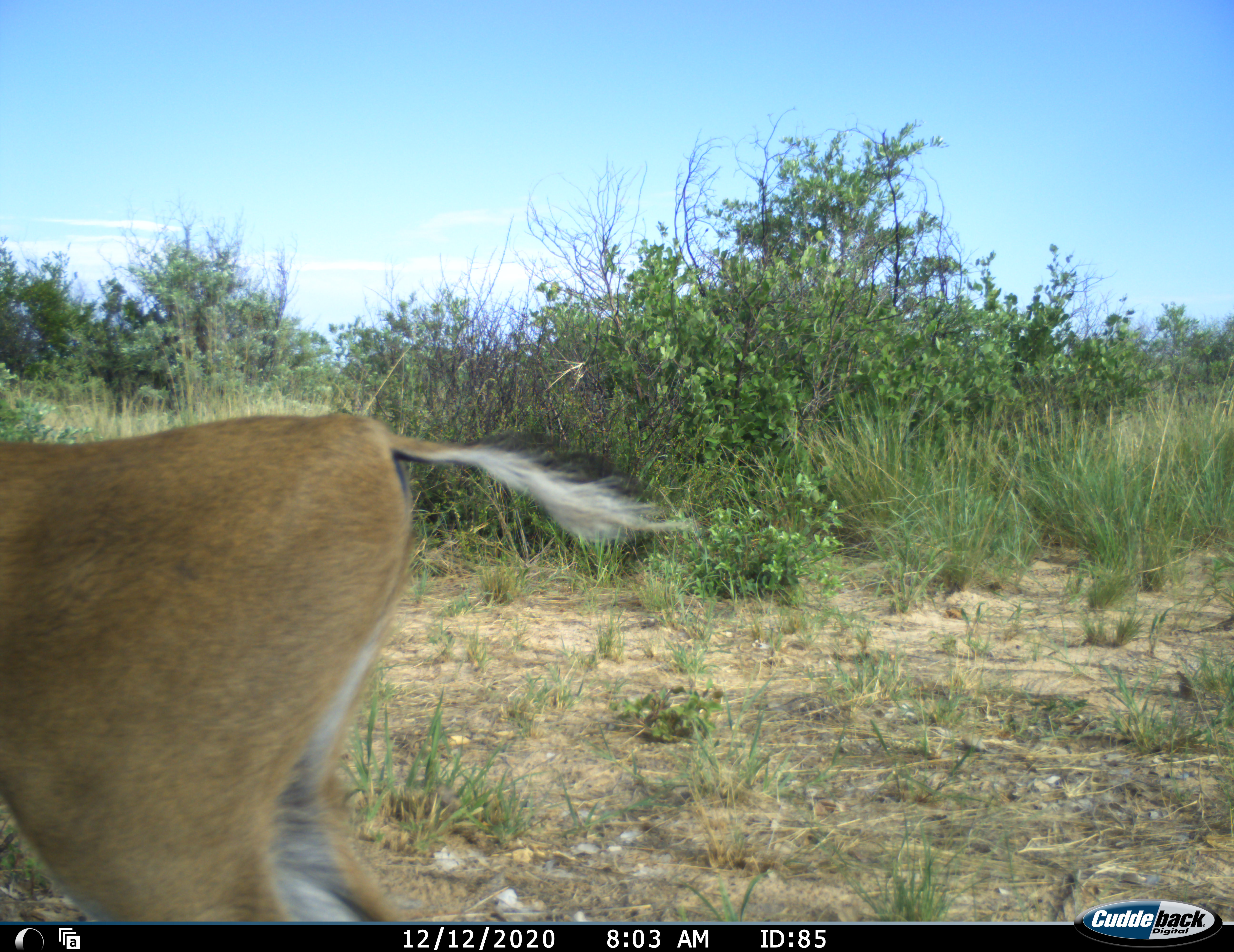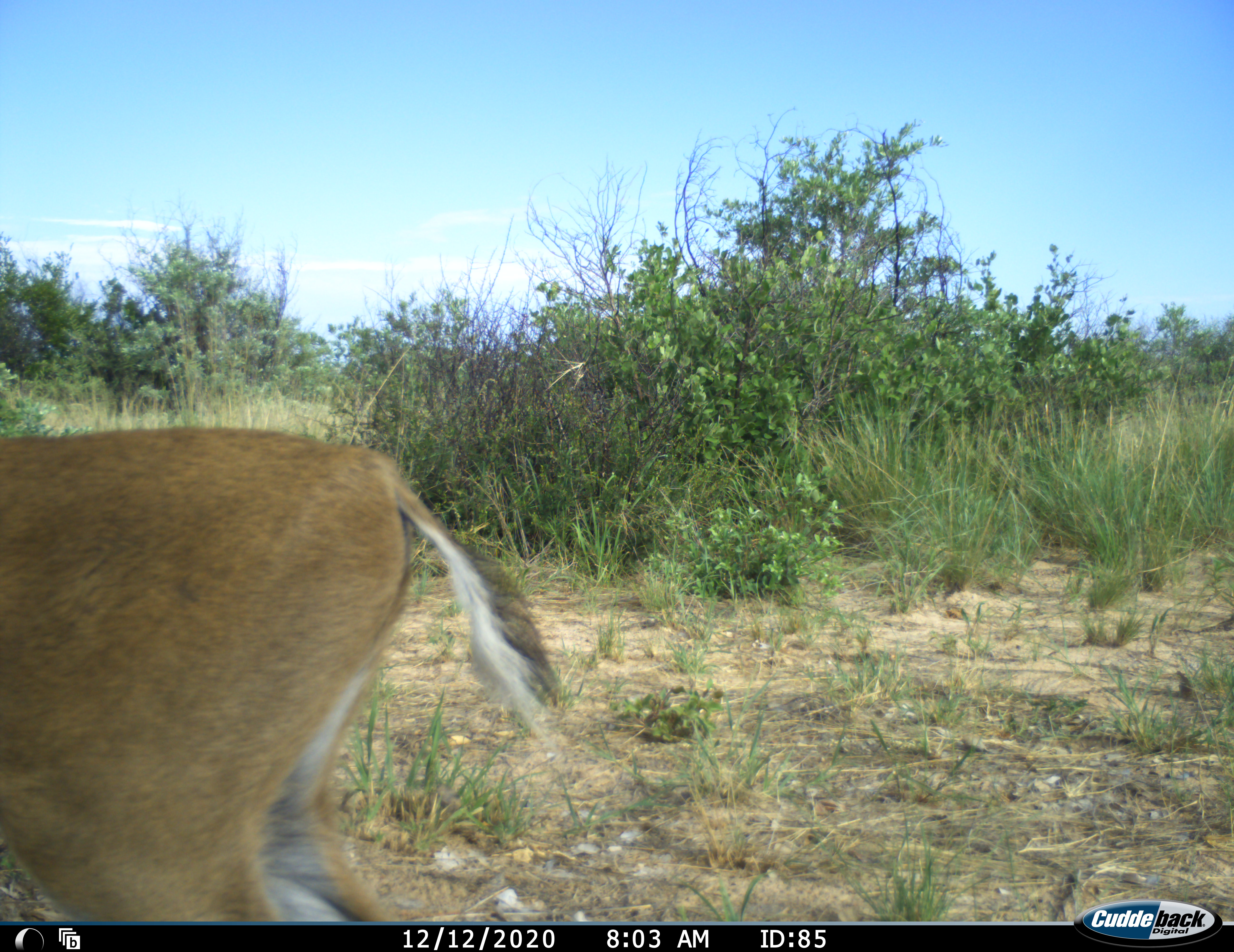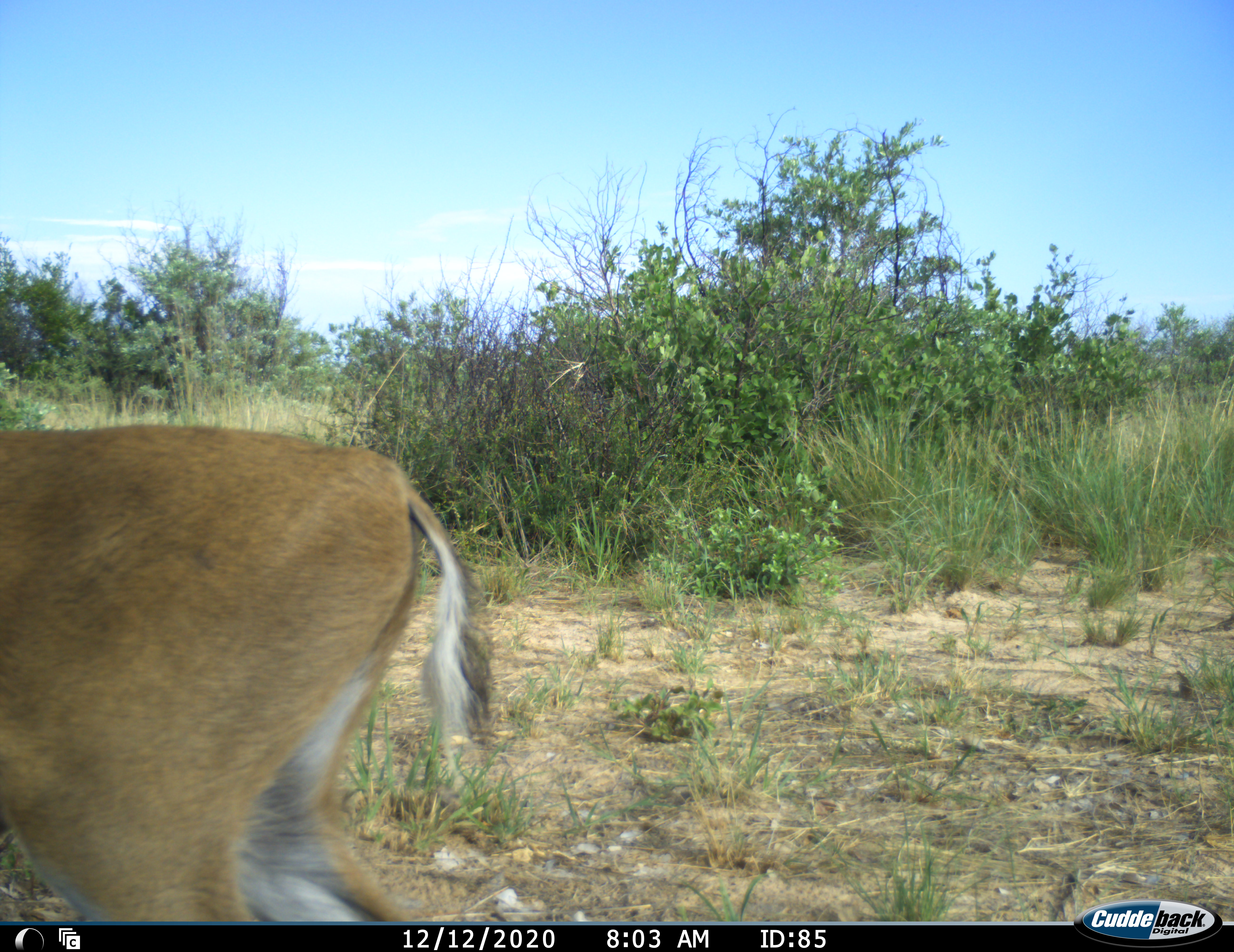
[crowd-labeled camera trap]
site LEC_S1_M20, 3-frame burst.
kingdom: Animalia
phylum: Chordata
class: Mammalia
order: Artiodactyla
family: Bovidae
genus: Sylvicapra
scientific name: Sylvicapra grimmia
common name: common duiker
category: duikercommongrey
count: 1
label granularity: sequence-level